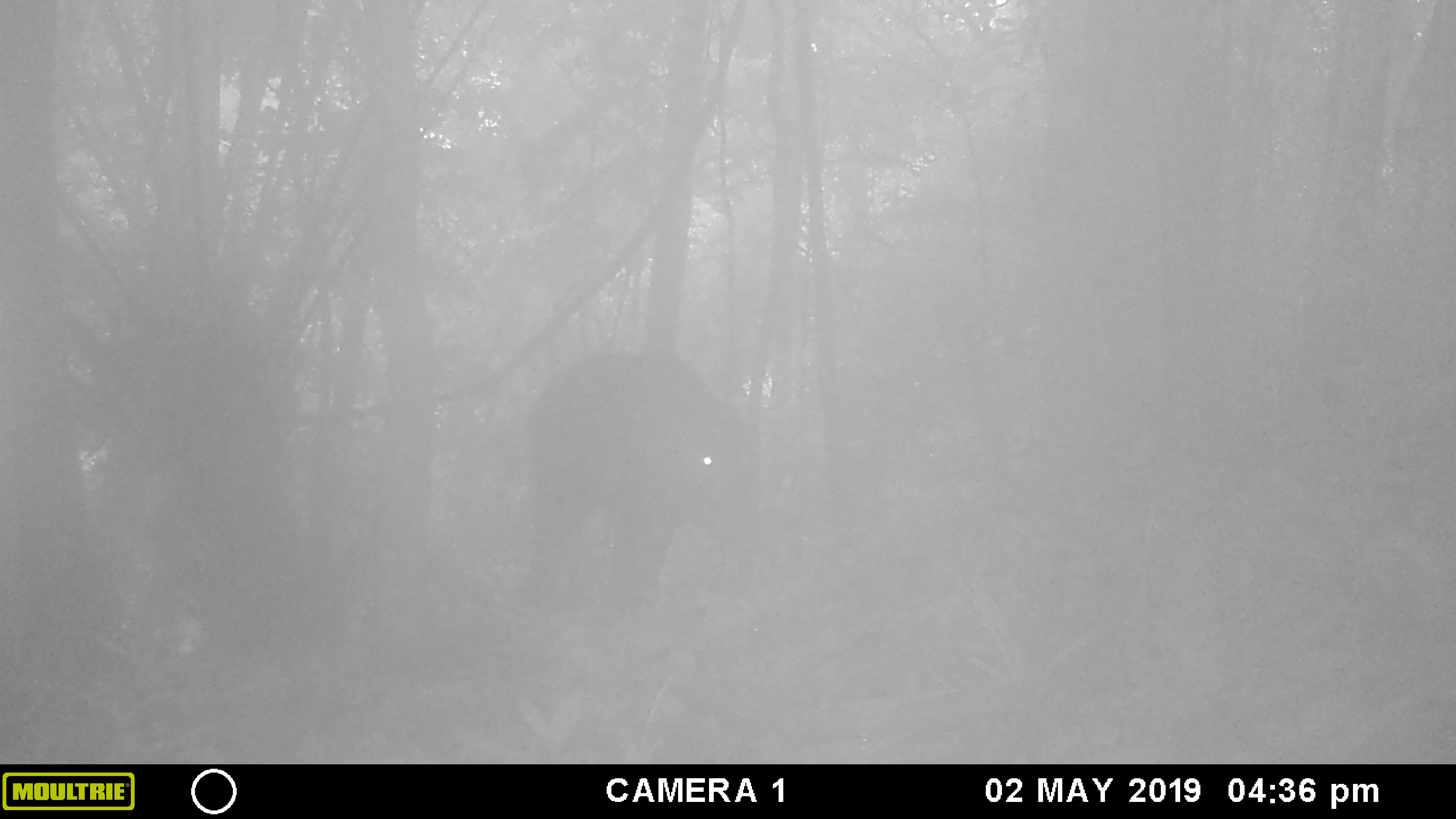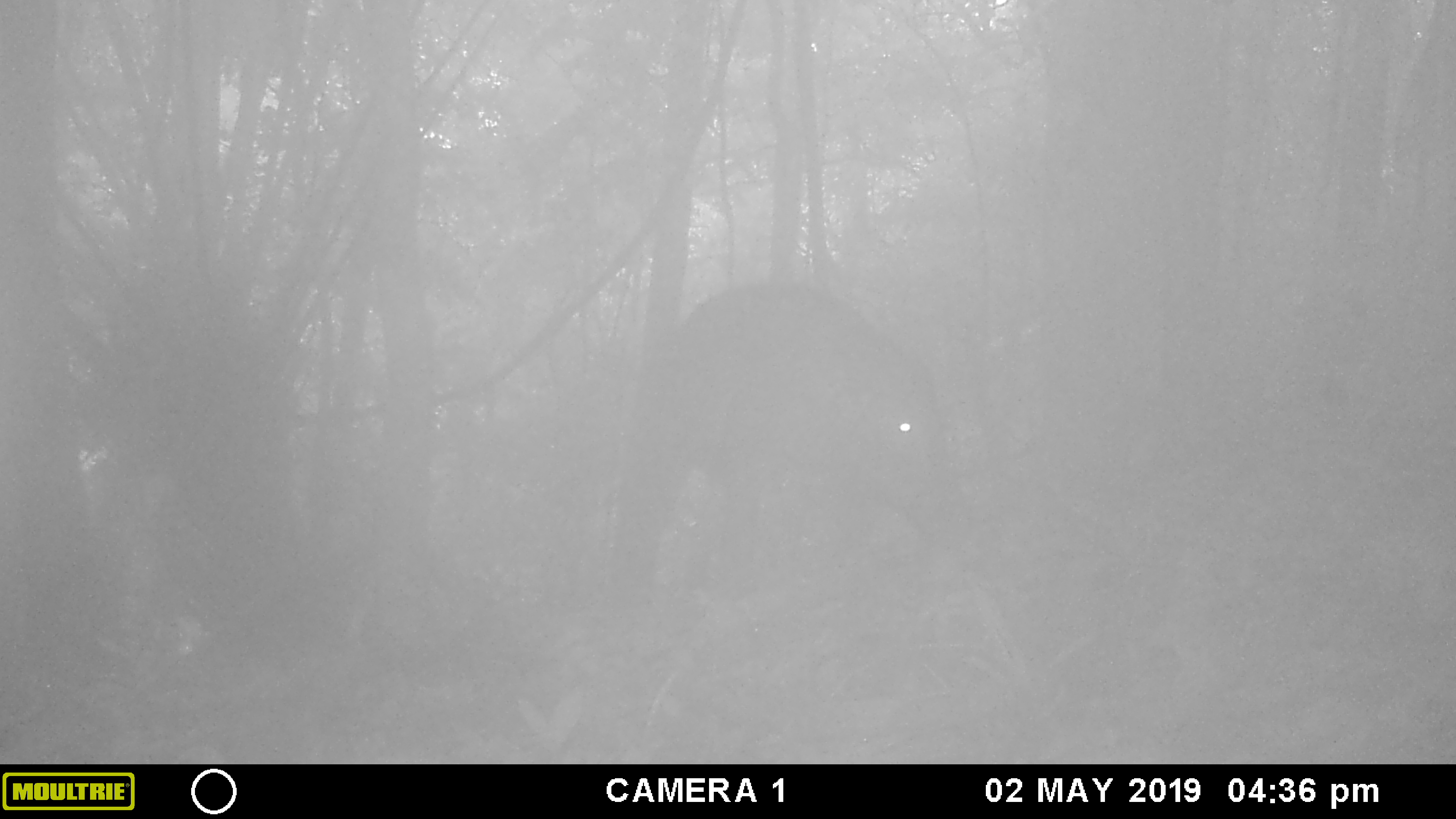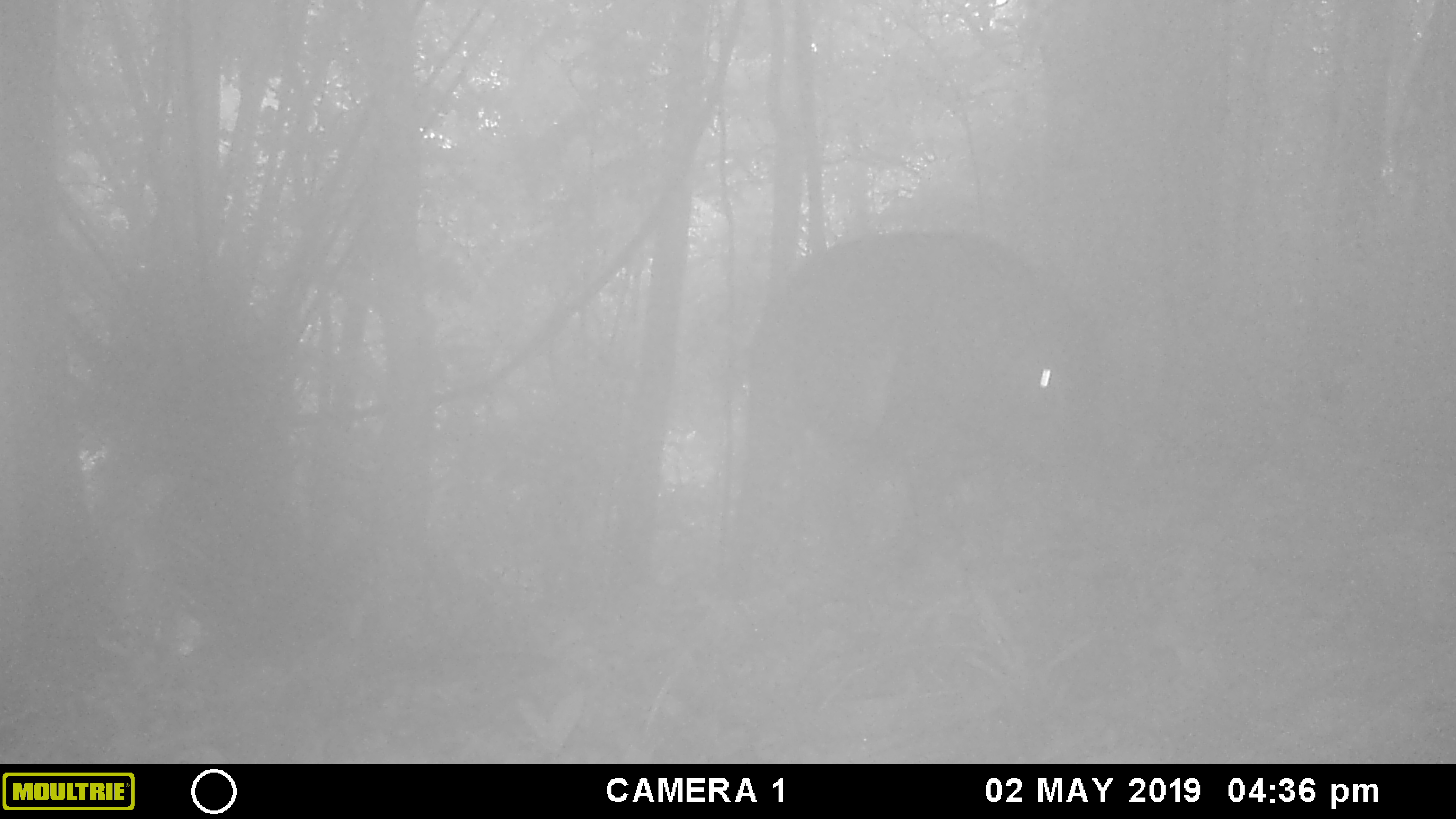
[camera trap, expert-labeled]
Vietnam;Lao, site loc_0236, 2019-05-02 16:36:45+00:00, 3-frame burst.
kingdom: Animalia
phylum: Chordata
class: Mammalia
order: Artiodactyla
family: Suidae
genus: Sus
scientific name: Sus scrofa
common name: eurasian wild pig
Eurasian wild pig (Sus scrofa). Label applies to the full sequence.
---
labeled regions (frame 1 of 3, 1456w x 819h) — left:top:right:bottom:
eurasian wild pig: 511:347:759:613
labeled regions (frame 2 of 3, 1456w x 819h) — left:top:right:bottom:
eurasian wild pig: 661:272:978:595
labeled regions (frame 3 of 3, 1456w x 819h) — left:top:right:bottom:
eurasian wild pig: 740:225:1103:547